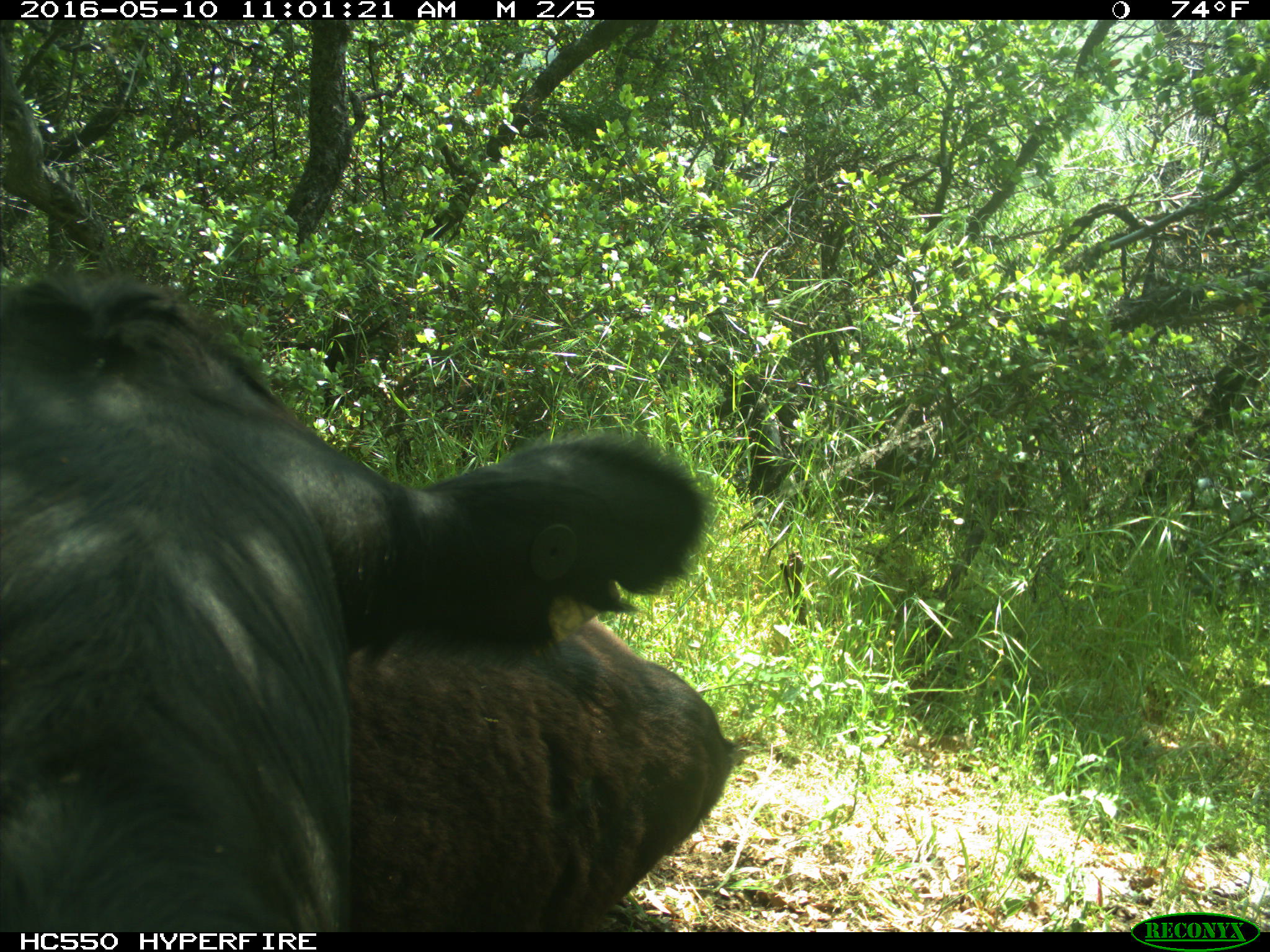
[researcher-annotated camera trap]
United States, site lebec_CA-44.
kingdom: Animalia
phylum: Chordata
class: Mammalia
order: Artiodactyla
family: Bovidae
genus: Bos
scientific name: Bos taurus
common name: domestic cow